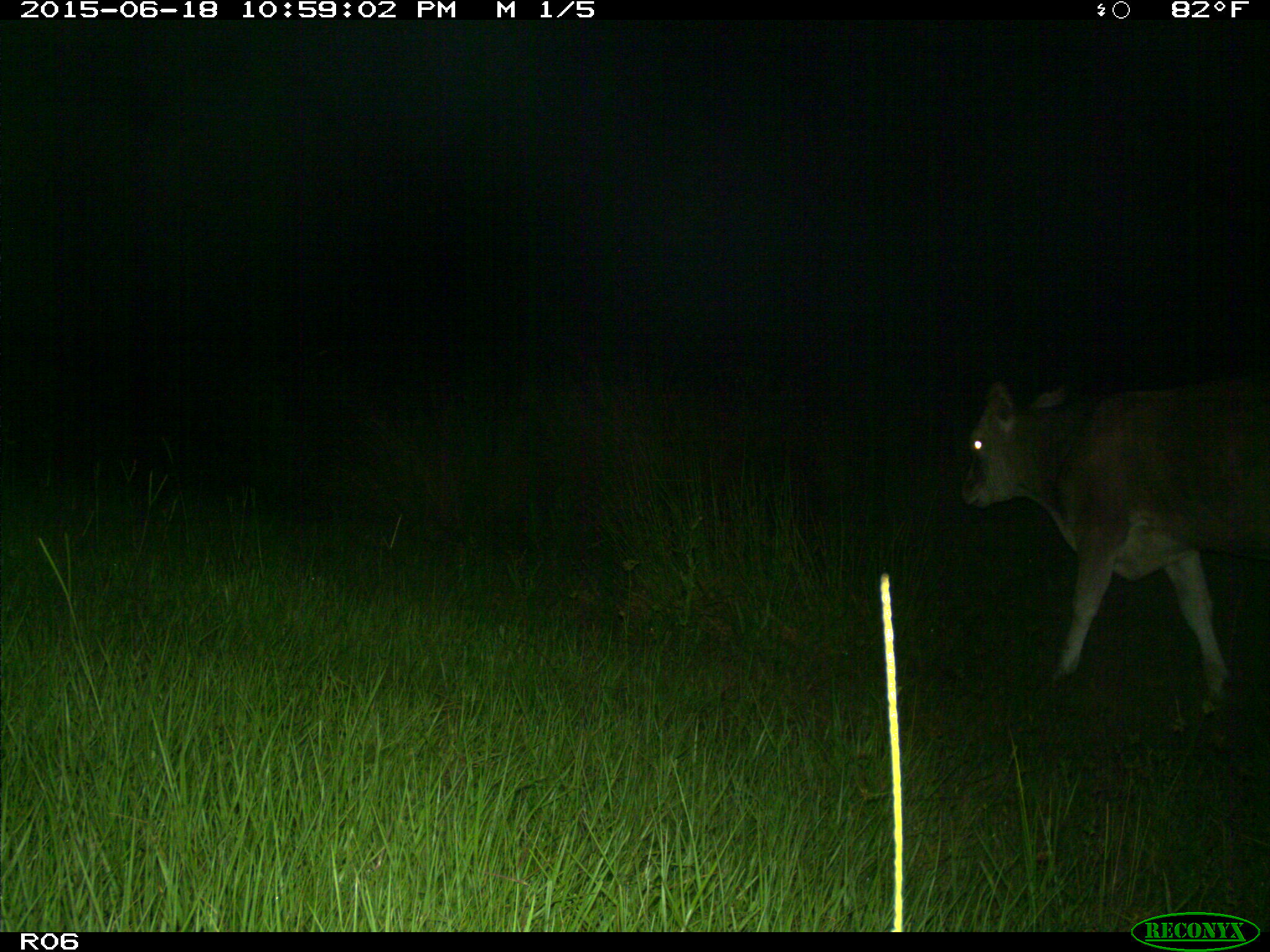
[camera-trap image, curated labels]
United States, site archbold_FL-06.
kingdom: Animalia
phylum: Chordata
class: Mammalia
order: Artiodactyla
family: Bovidae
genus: Bos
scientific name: Bos taurus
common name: domestic cow